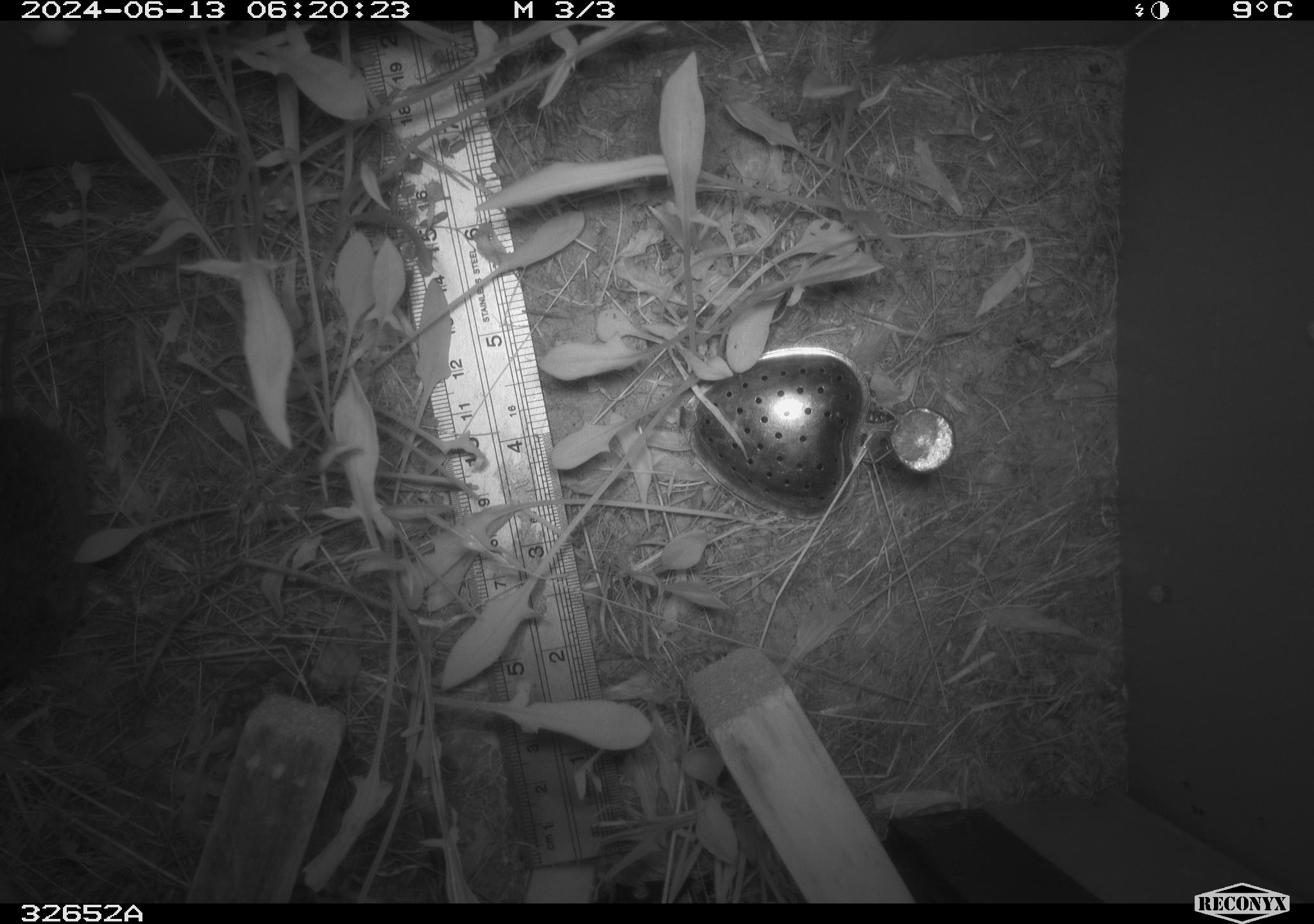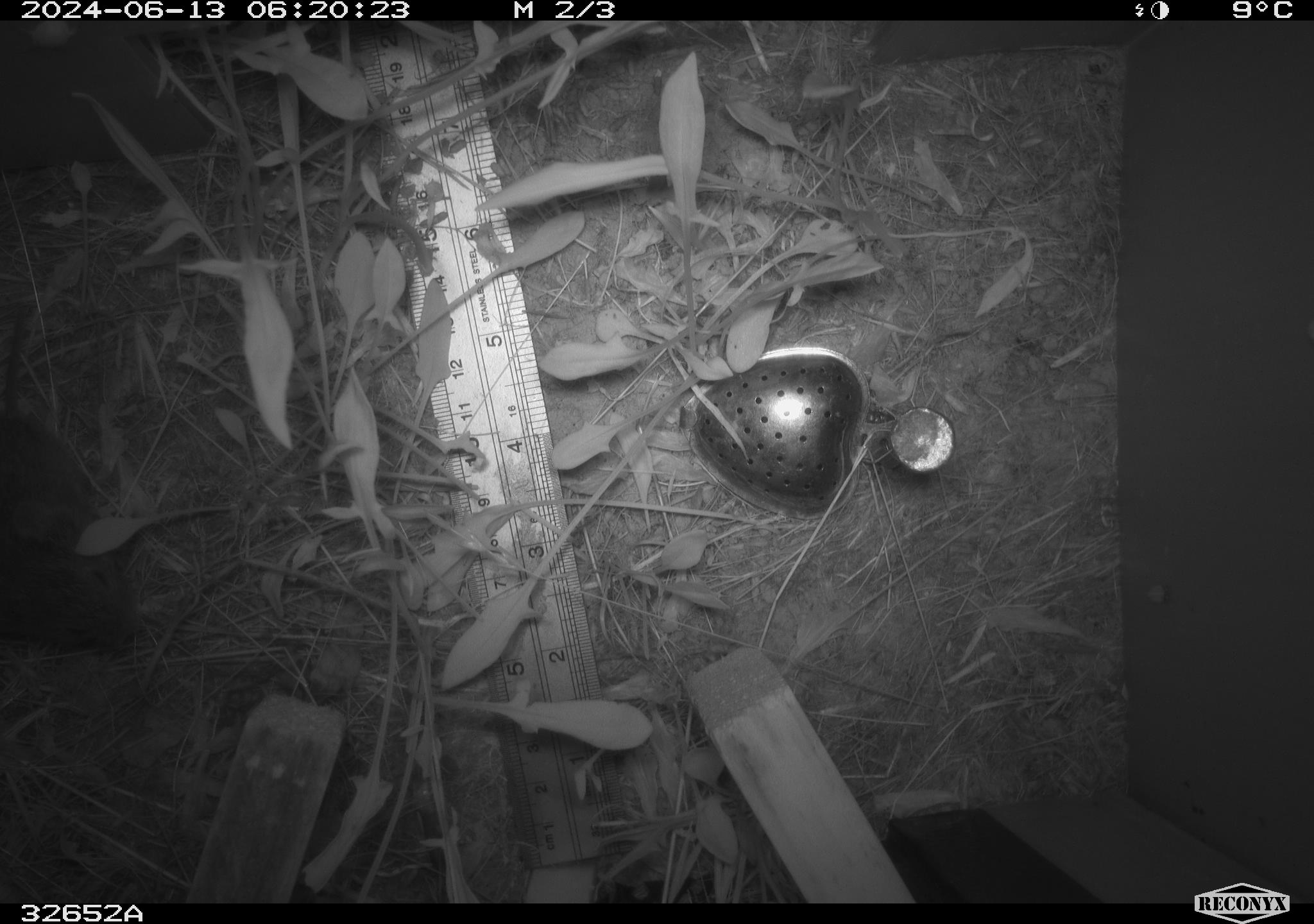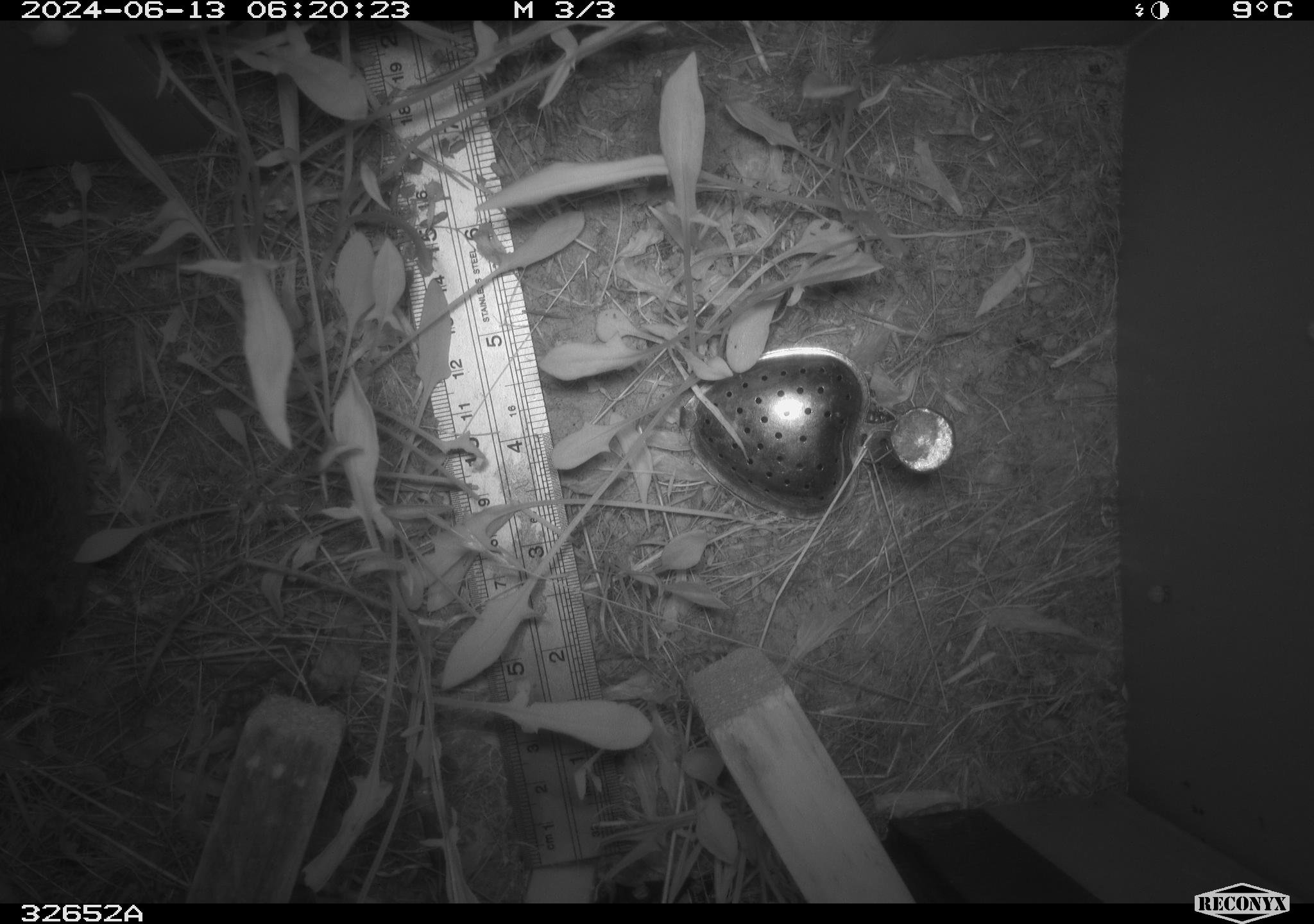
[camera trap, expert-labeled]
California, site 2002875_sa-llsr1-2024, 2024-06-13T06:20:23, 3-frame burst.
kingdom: Animalia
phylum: Chordata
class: Mammalia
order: Rodentia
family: Cricetidae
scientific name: Arvicolinae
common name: voles, lemmings, and muskrats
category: arvicolinae subfamily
Arvicolinae subfamily (voles, lemmings, and muskrats) (Arvicolinae).